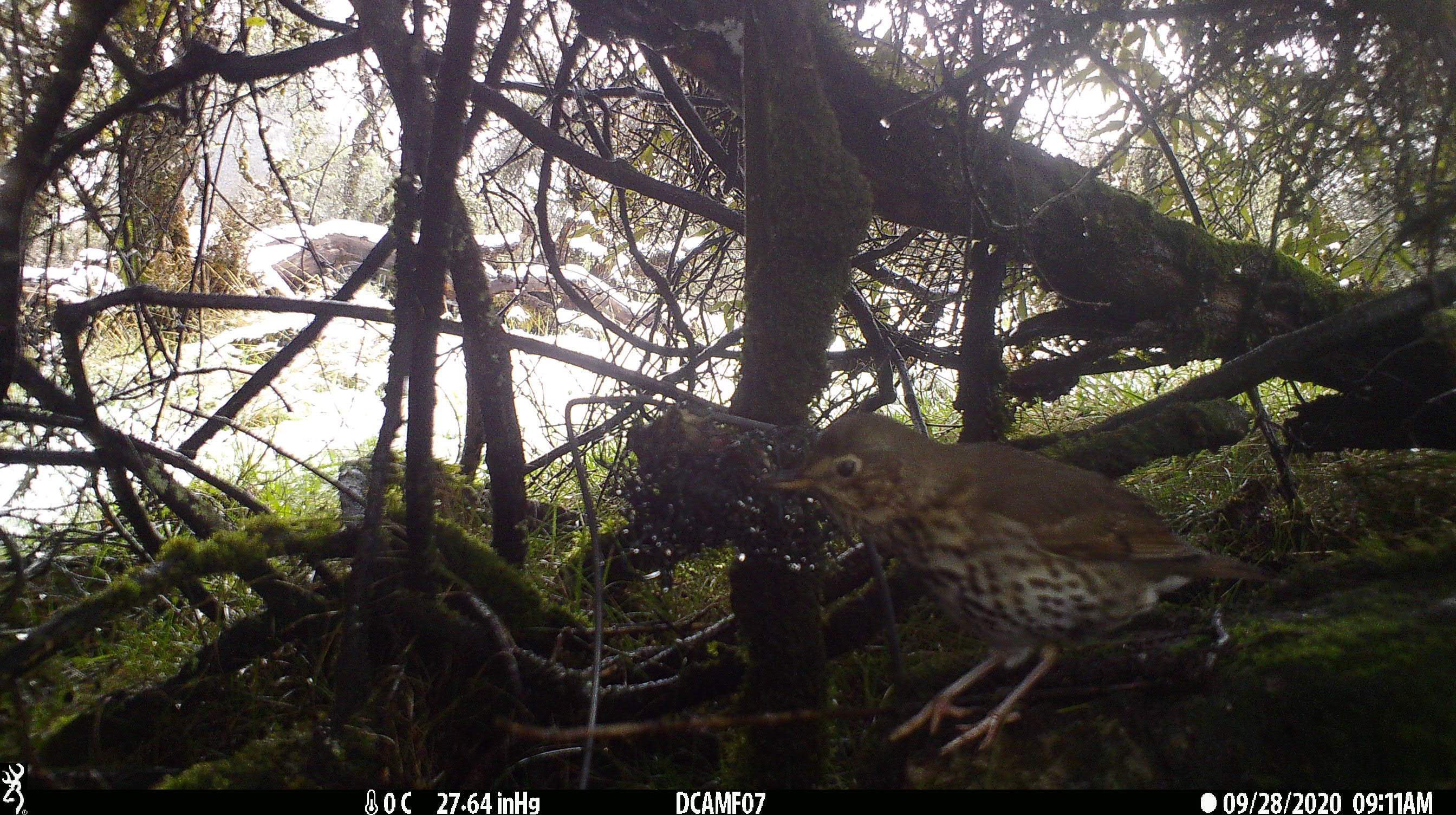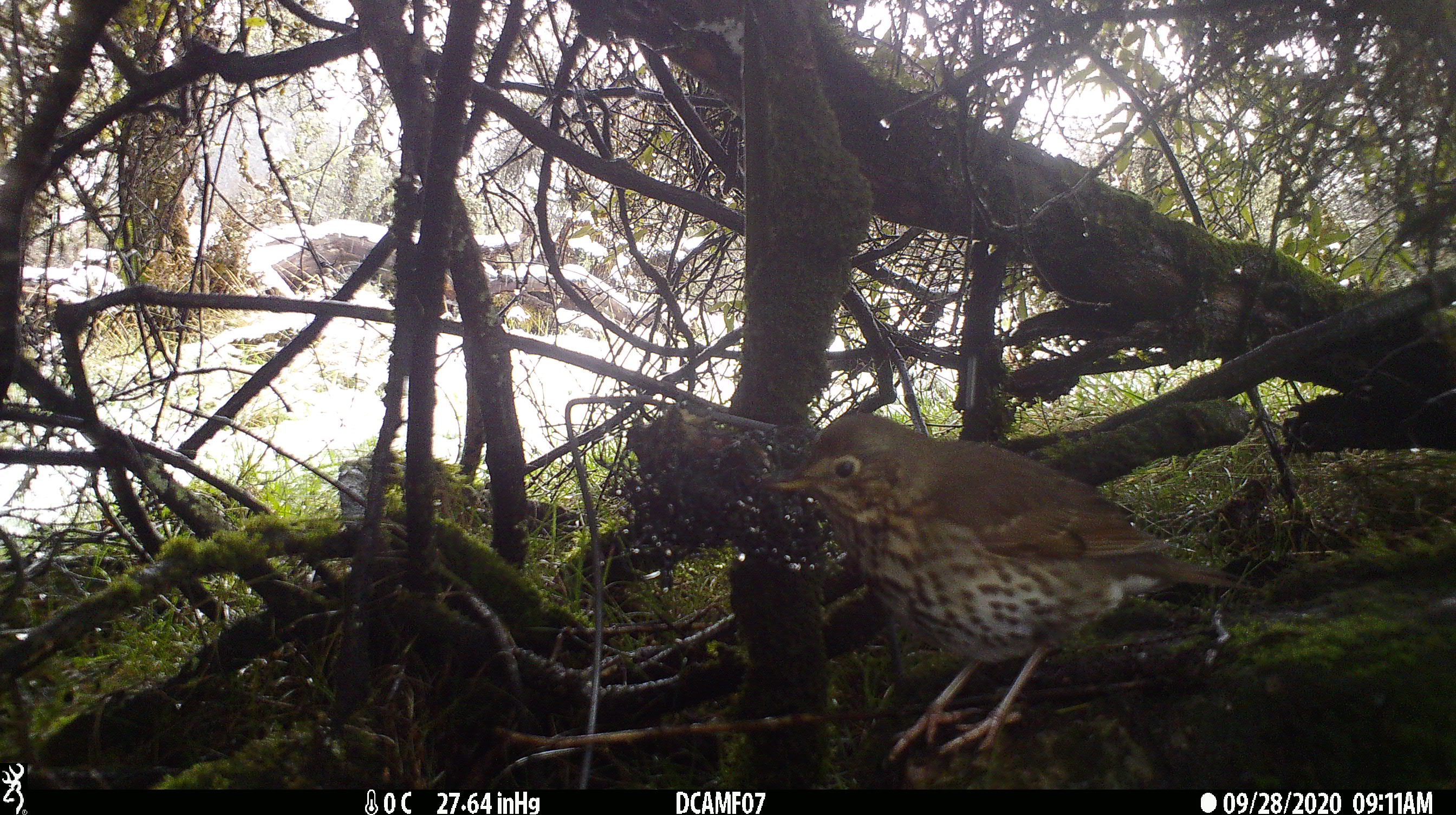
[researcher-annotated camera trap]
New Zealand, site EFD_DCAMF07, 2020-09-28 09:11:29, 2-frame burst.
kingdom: Animalia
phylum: Chordata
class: Aves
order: Passeriformes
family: Turdidae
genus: Turdus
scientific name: Turdus philomelos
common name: song thrush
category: thrush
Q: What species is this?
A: Thrush (song thrush) (Turdus philomelos).